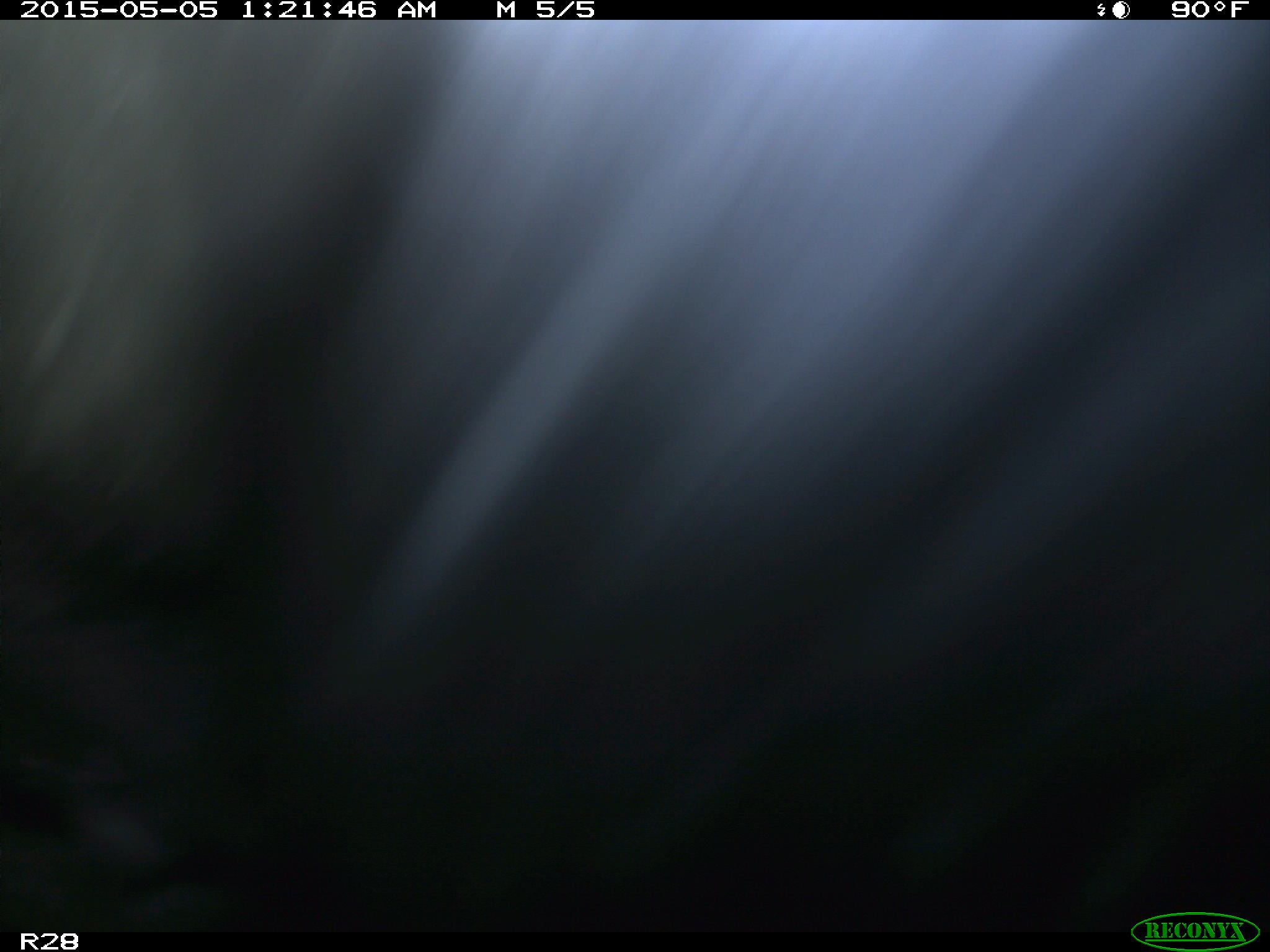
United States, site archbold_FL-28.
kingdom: Animalia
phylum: Chordata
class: Mammalia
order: Artiodactyla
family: Bovidae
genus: Bos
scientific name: Bos taurus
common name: domestic cow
Bos taurus (domestic cow).